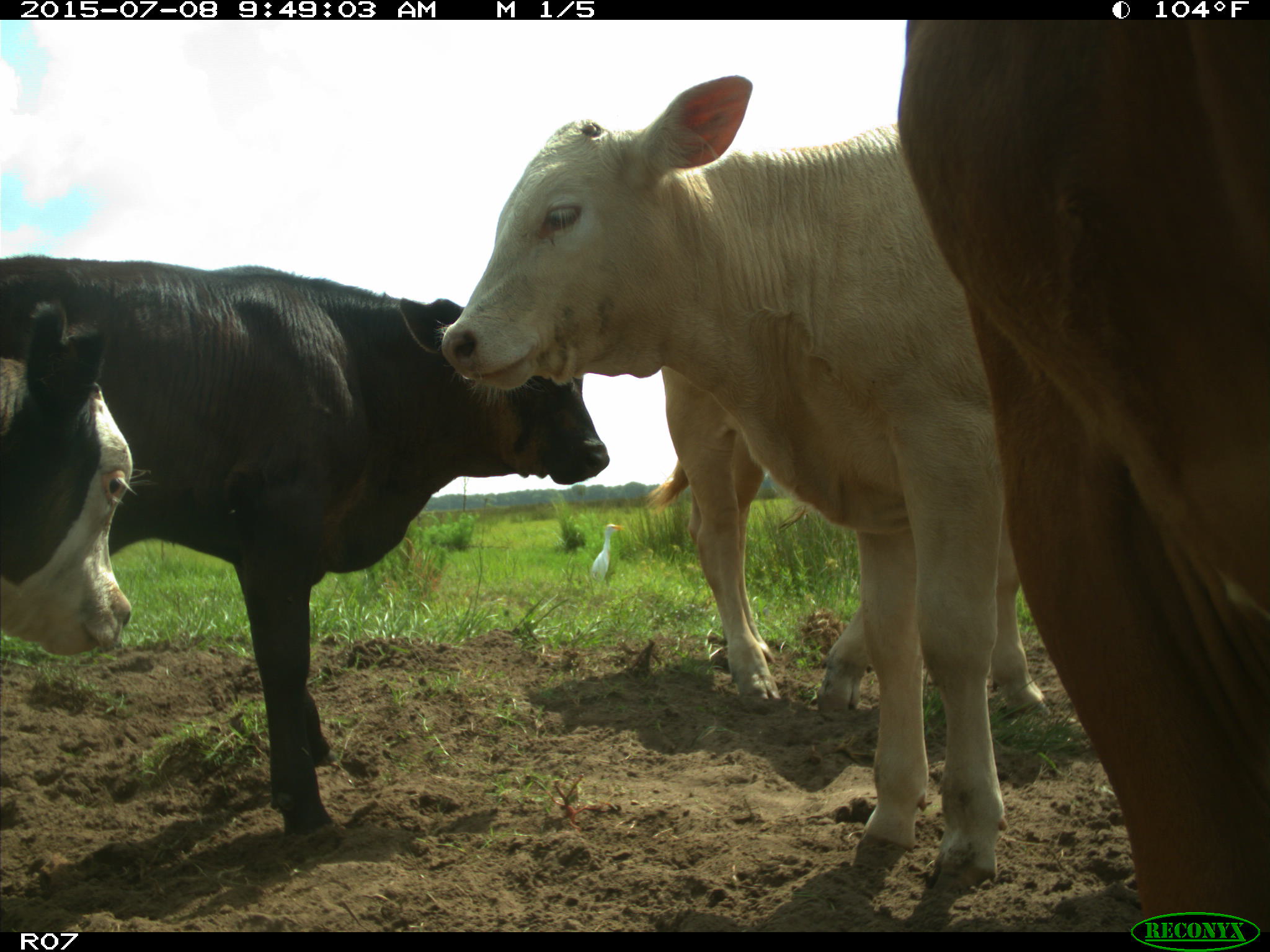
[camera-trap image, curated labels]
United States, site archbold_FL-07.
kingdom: Animalia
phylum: Chordata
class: Mammalia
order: Artiodactyla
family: Bovidae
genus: Bos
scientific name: Bos taurus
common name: domestic cow